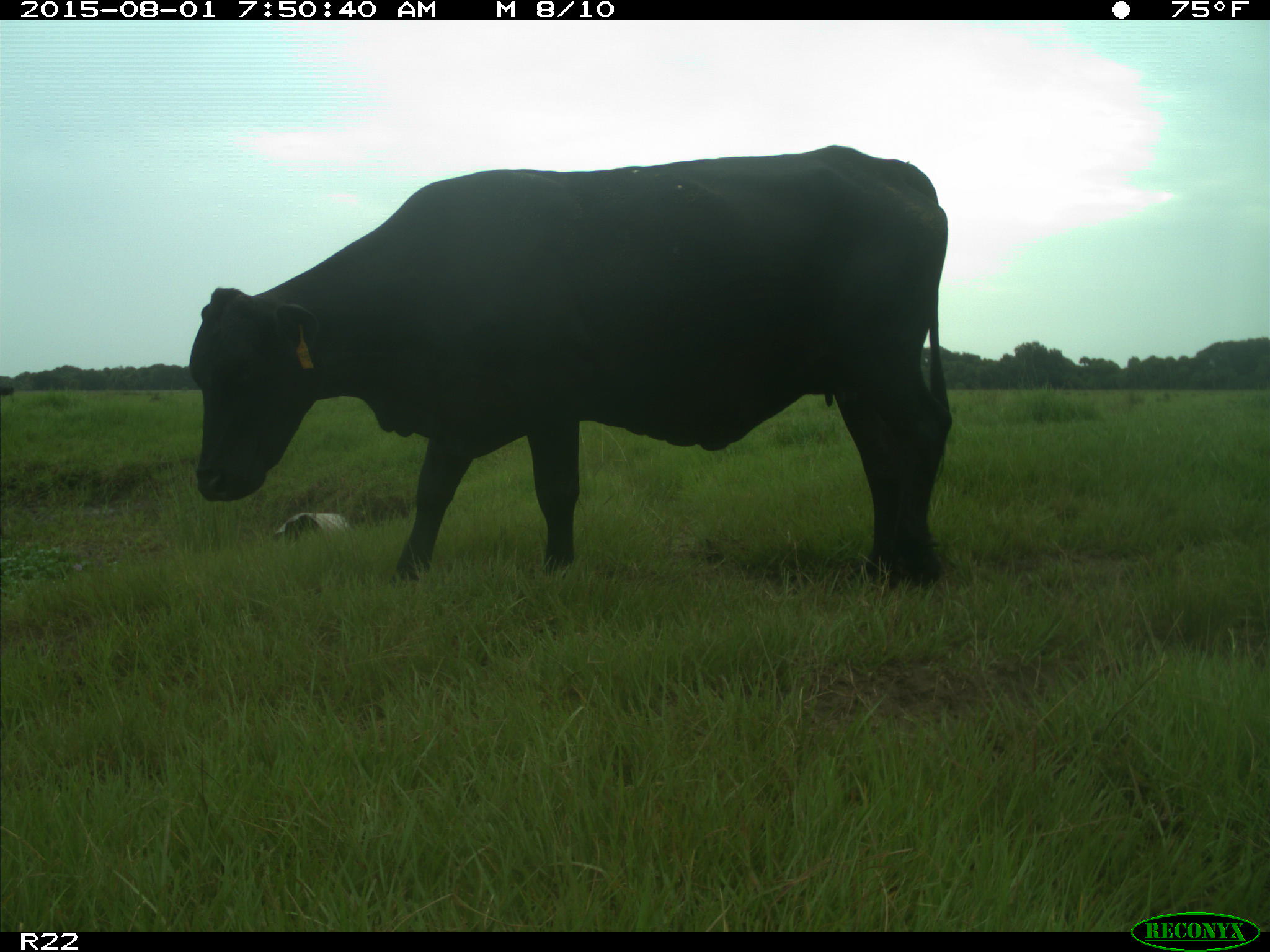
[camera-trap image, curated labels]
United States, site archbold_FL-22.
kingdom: Animalia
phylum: Chordata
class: Mammalia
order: Artiodactyla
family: Bovidae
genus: Bos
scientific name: Bos taurus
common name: domestic cow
Bos taurus (domestic cow).